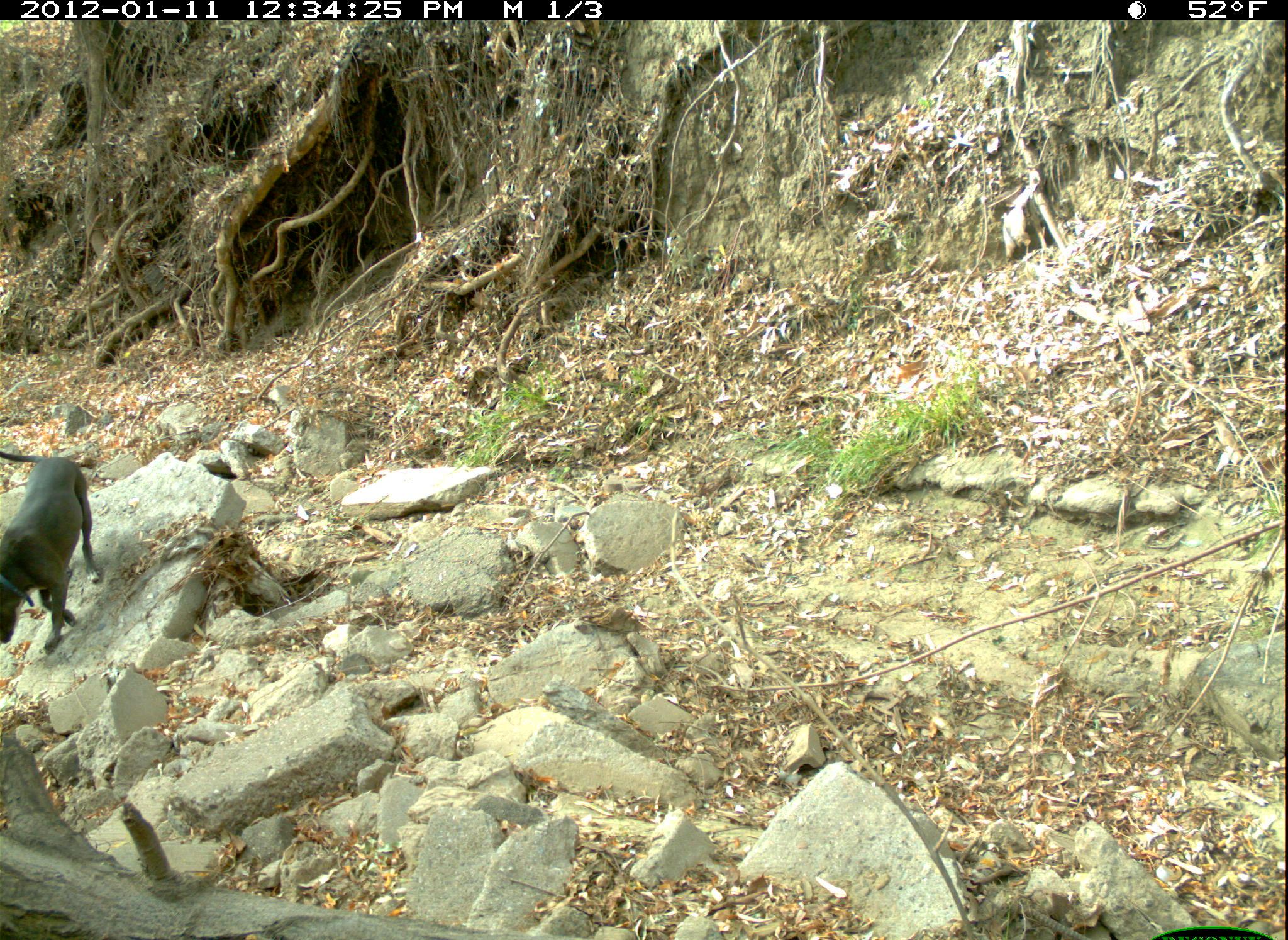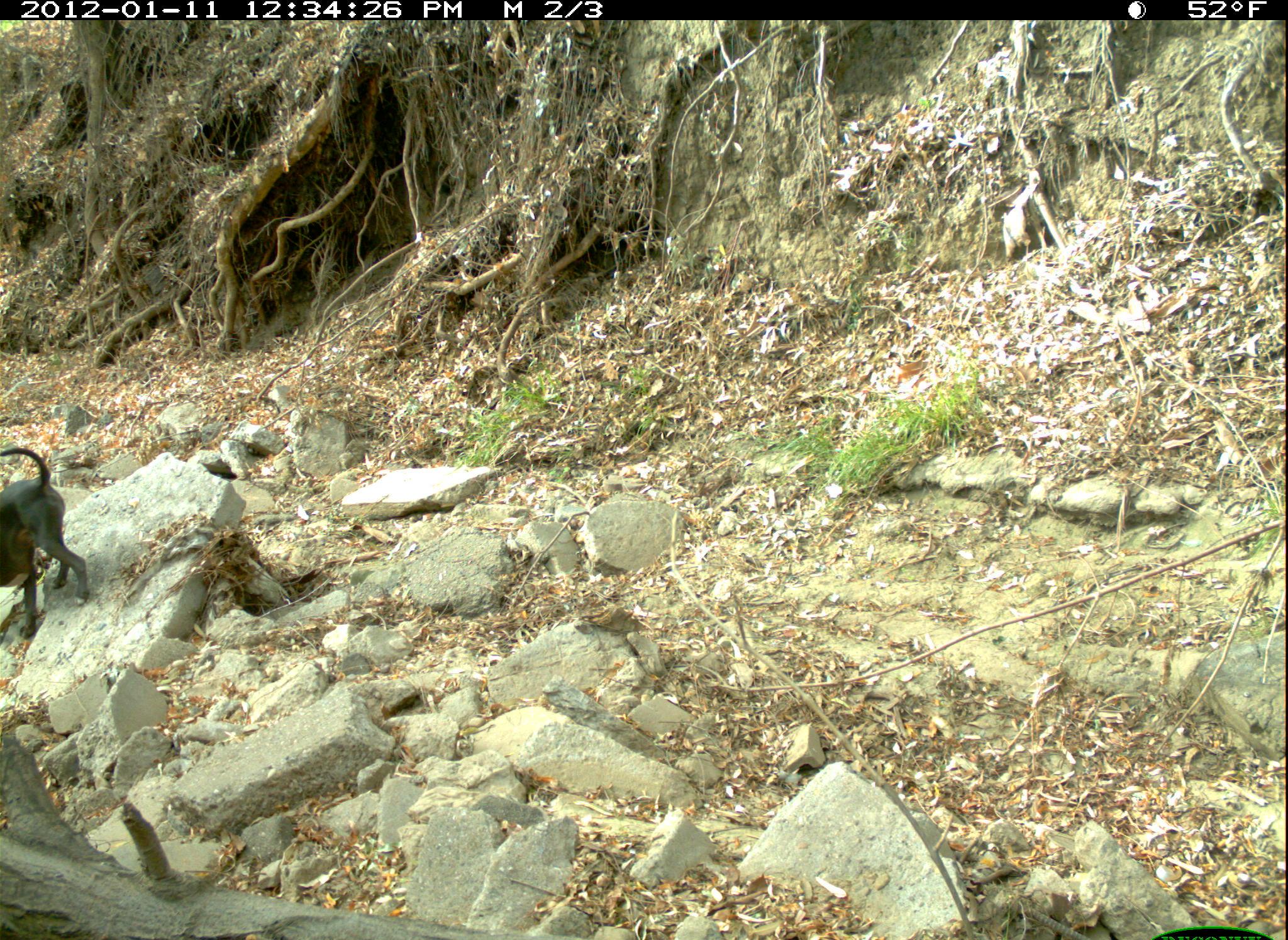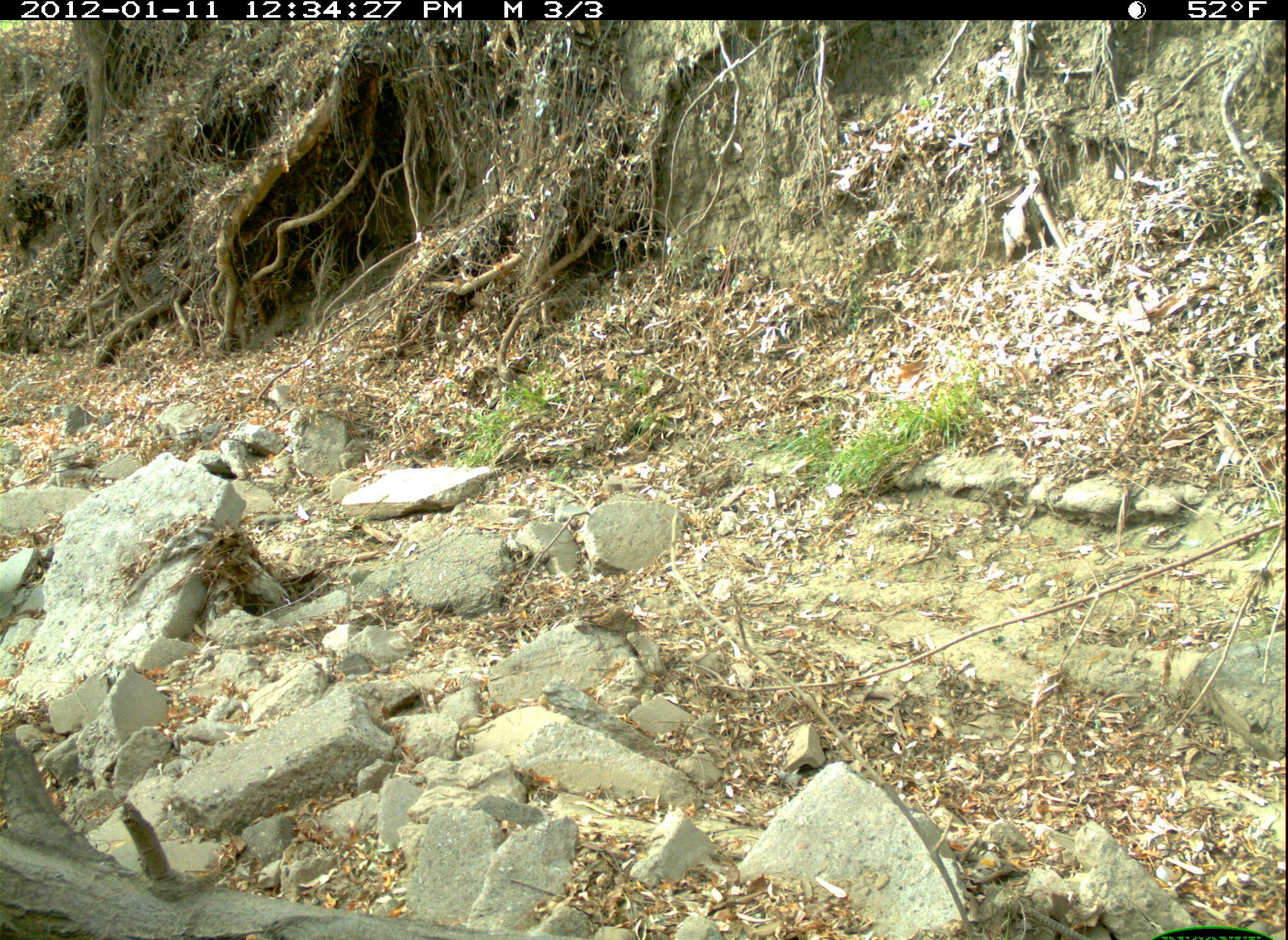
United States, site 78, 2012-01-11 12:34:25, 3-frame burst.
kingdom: Animalia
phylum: Chordata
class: Mammalia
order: Carnivora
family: Canidae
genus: Canis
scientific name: Canis familiaris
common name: domestic dog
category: dog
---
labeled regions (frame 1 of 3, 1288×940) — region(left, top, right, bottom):
dog: region(2, 441, 105, 665)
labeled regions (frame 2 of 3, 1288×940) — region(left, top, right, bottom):
dog: region(3, 470, 109, 606)